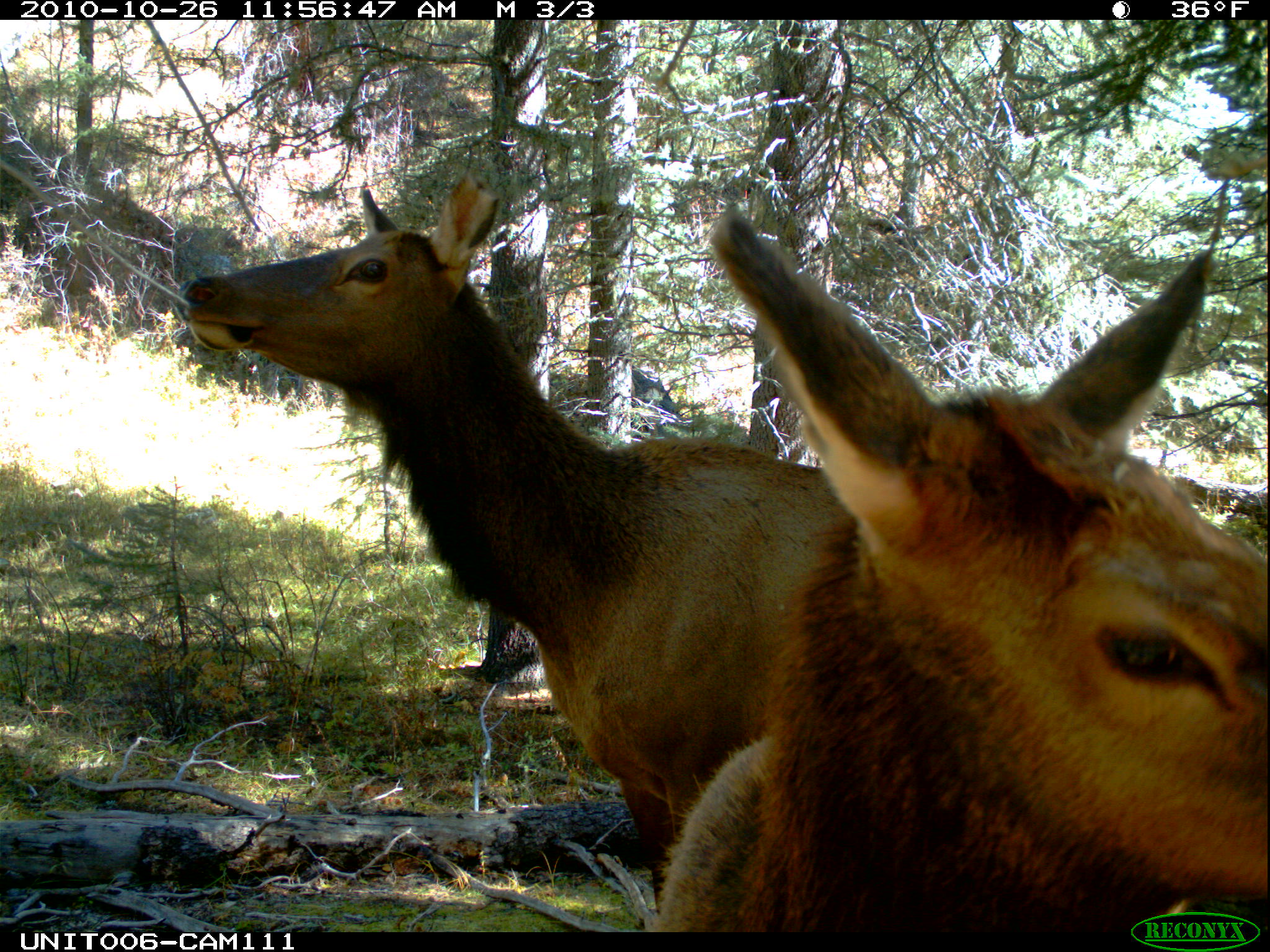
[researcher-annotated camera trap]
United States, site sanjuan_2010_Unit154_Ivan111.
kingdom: Animalia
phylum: Chordata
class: Mammalia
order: Artiodactyla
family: Cervidae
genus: Cervus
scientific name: Cervus elaphus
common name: red deer